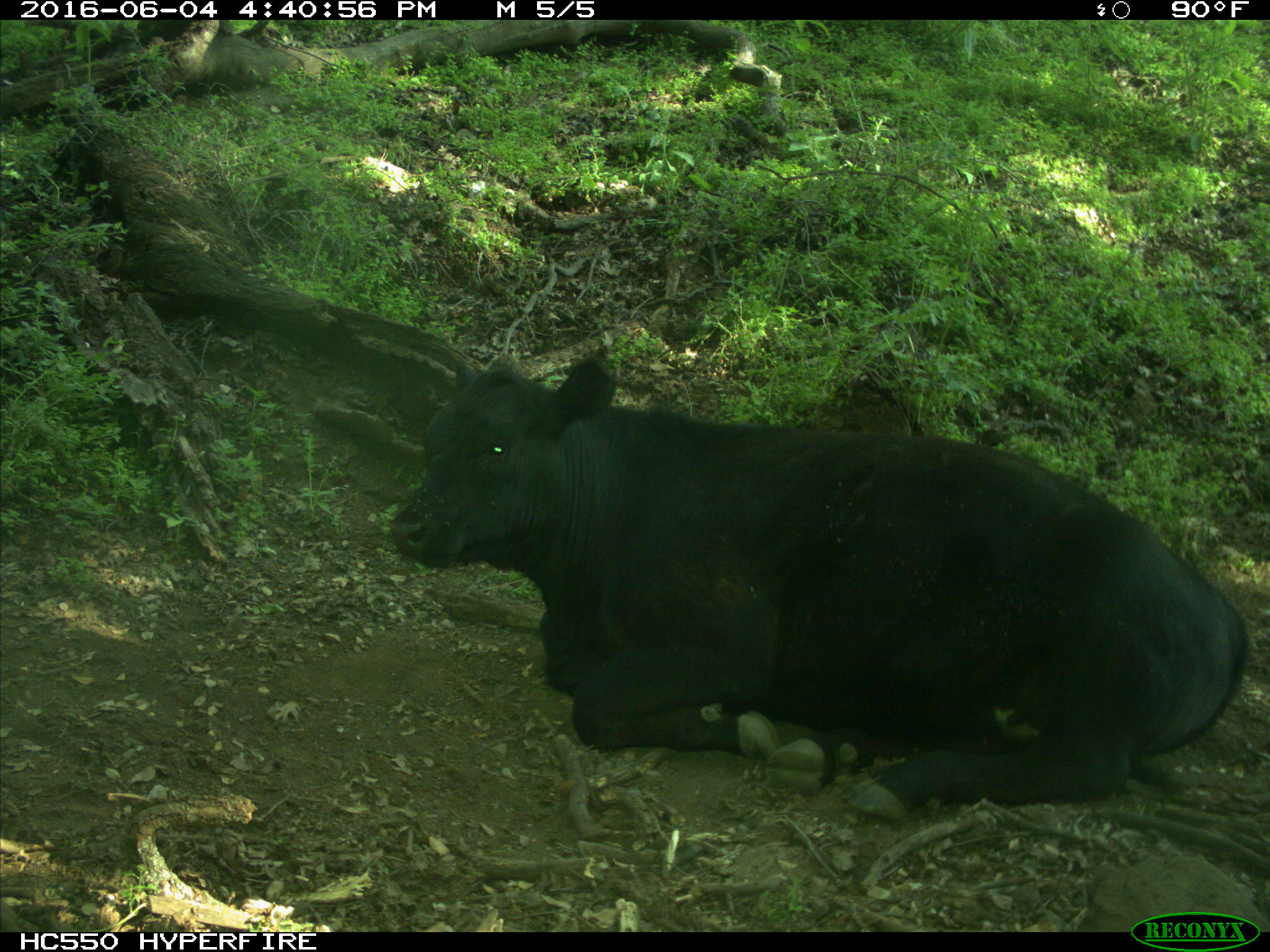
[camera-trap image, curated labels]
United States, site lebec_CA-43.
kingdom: Animalia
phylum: Chordata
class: Mammalia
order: Artiodactyla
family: Bovidae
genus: Bos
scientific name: Bos taurus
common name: domestic cow